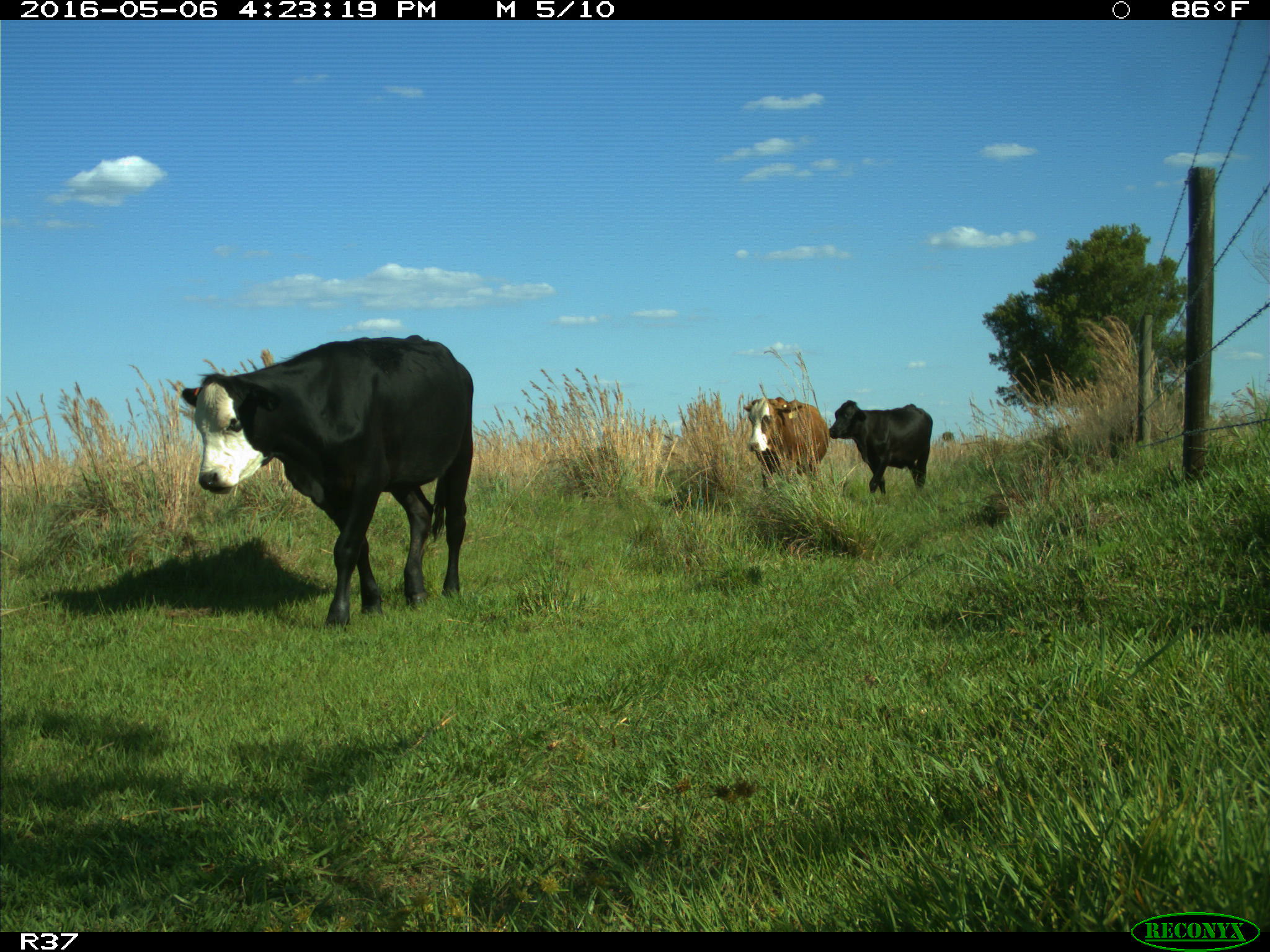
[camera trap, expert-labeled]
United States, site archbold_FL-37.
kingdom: Animalia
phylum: Chordata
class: Mammalia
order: Artiodactyla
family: Bovidae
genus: Bos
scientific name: Bos taurus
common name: domestic cow